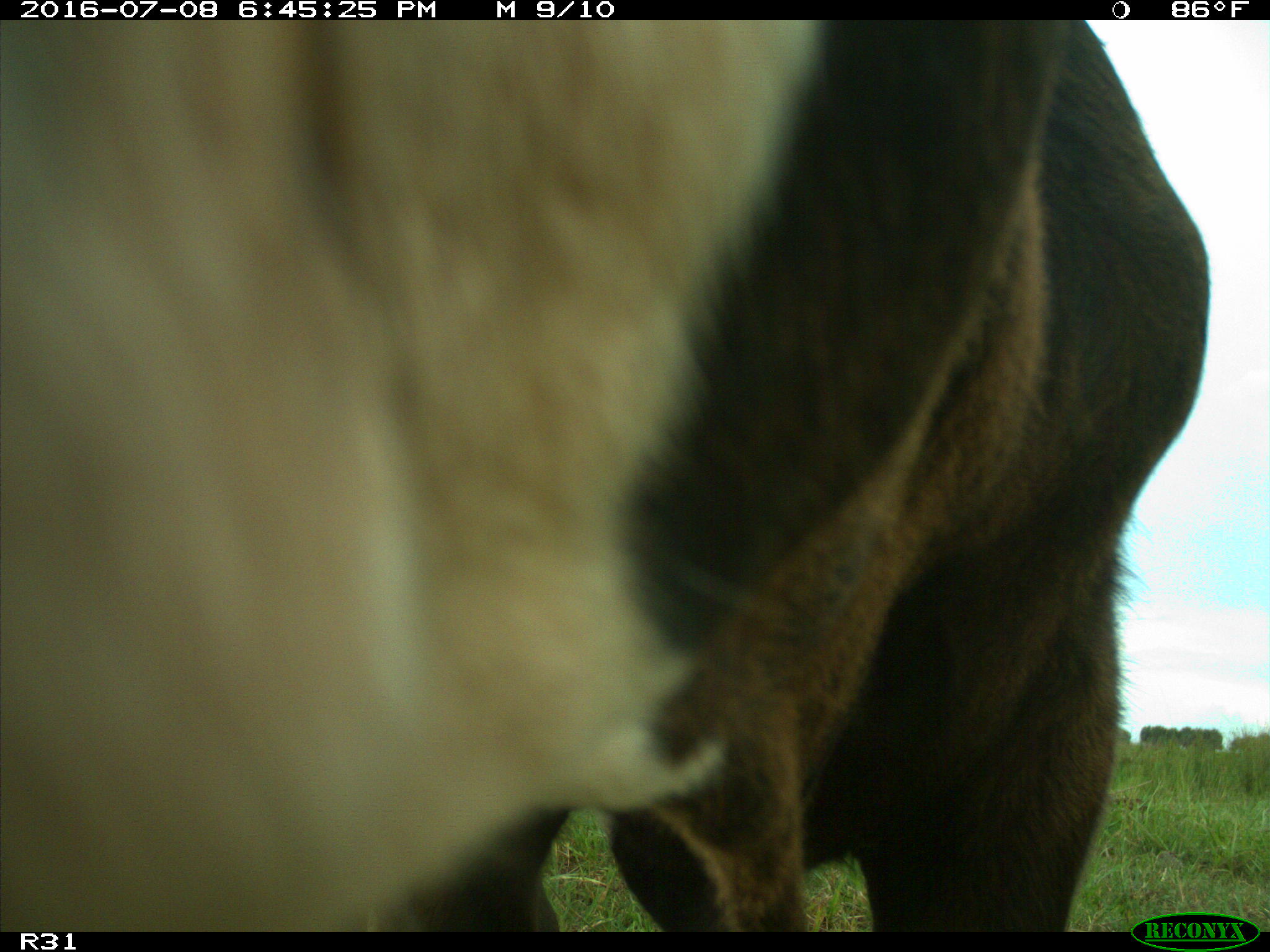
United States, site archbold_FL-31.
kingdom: Animalia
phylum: Chordata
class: Mammalia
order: Artiodactyla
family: Bovidae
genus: Bos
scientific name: Bos taurus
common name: domestic cow